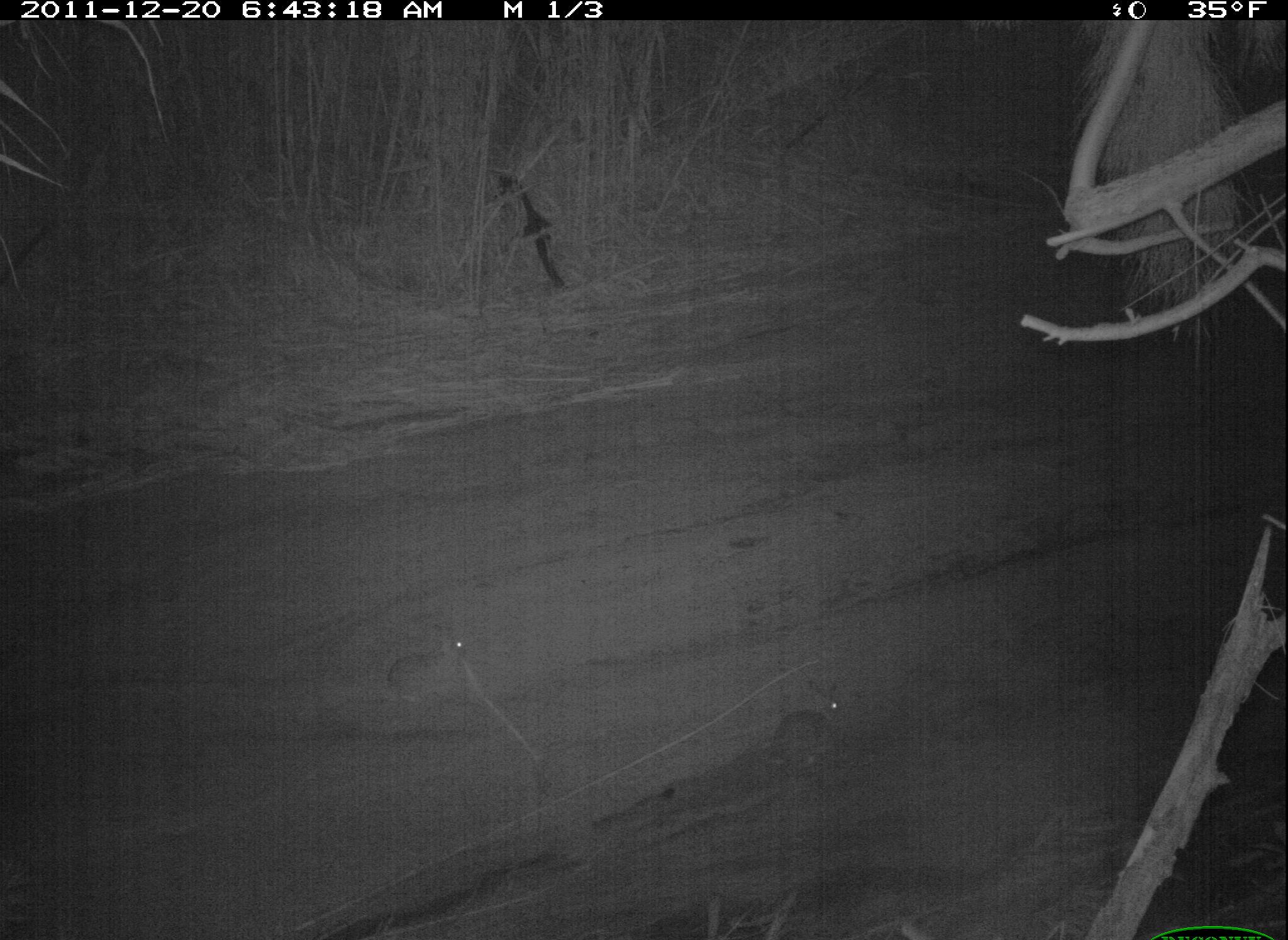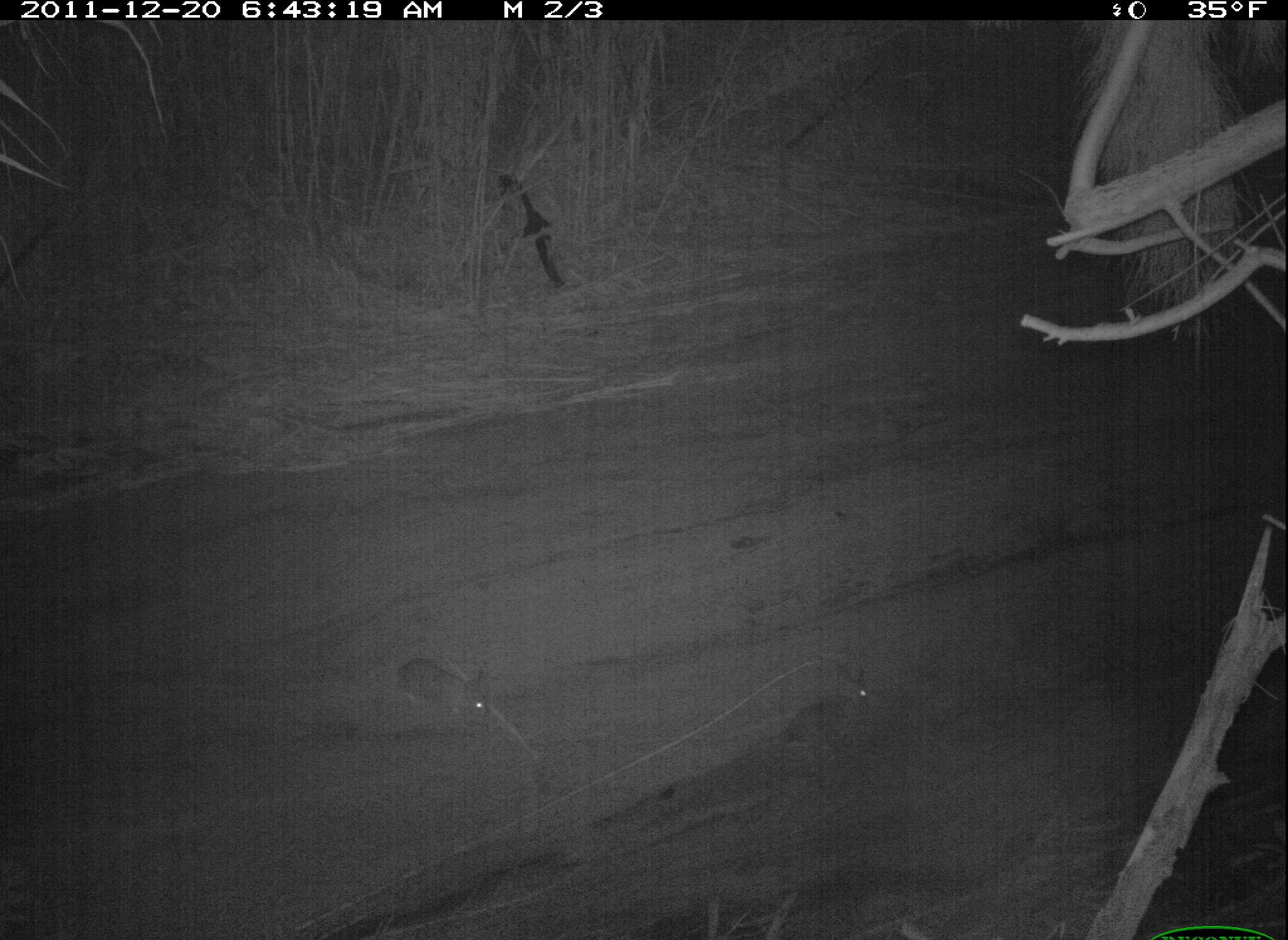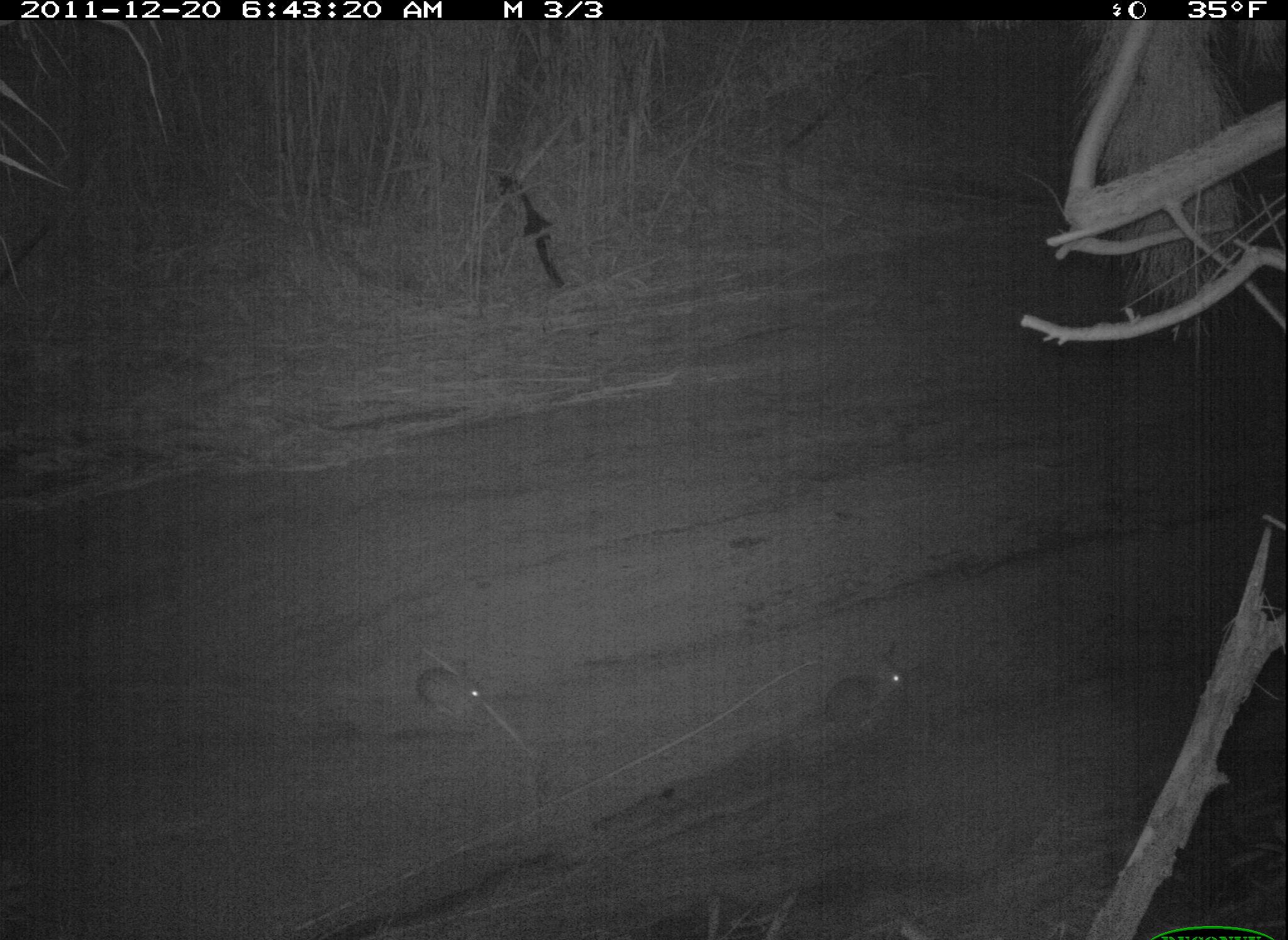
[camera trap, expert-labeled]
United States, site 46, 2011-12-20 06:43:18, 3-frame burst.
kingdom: Animalia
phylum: Chordata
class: Mammalia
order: Lagomorpha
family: Leporidae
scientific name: Leporidae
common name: rabbits and hares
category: rabbit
Rabbit (rabbits and hares) (Leporidae).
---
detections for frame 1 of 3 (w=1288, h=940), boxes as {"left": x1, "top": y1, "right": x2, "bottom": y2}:
rabbit: {"left": 380, "top": 601, "right": 477, "bottom": 720}; {"left": 755, "top": 667, "right": 852, "bottom": 778}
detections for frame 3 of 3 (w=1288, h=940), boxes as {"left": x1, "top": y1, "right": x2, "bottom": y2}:
rabbit: {"left": 810, "top": 636, "right": 919, "bottom": 736}; {"left": 406, "top": 646, "right": 493, "bottom": 731}